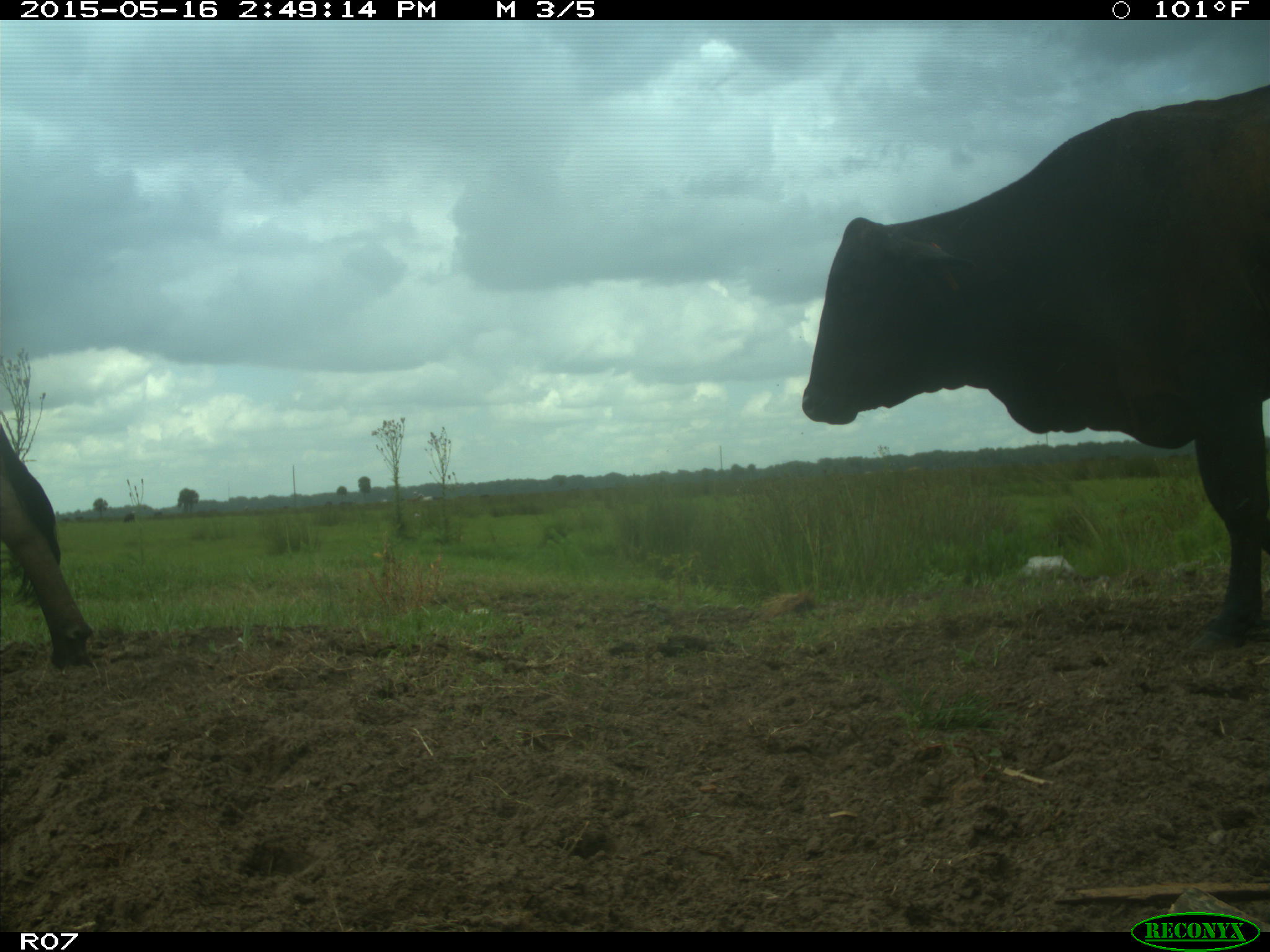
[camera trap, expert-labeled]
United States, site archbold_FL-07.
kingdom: Animalia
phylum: Chordata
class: Mammalia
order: Artiodactyla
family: Bovidae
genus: Bos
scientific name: Bos taurus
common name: domestic cow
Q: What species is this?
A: Bos taurus (domestic cow).